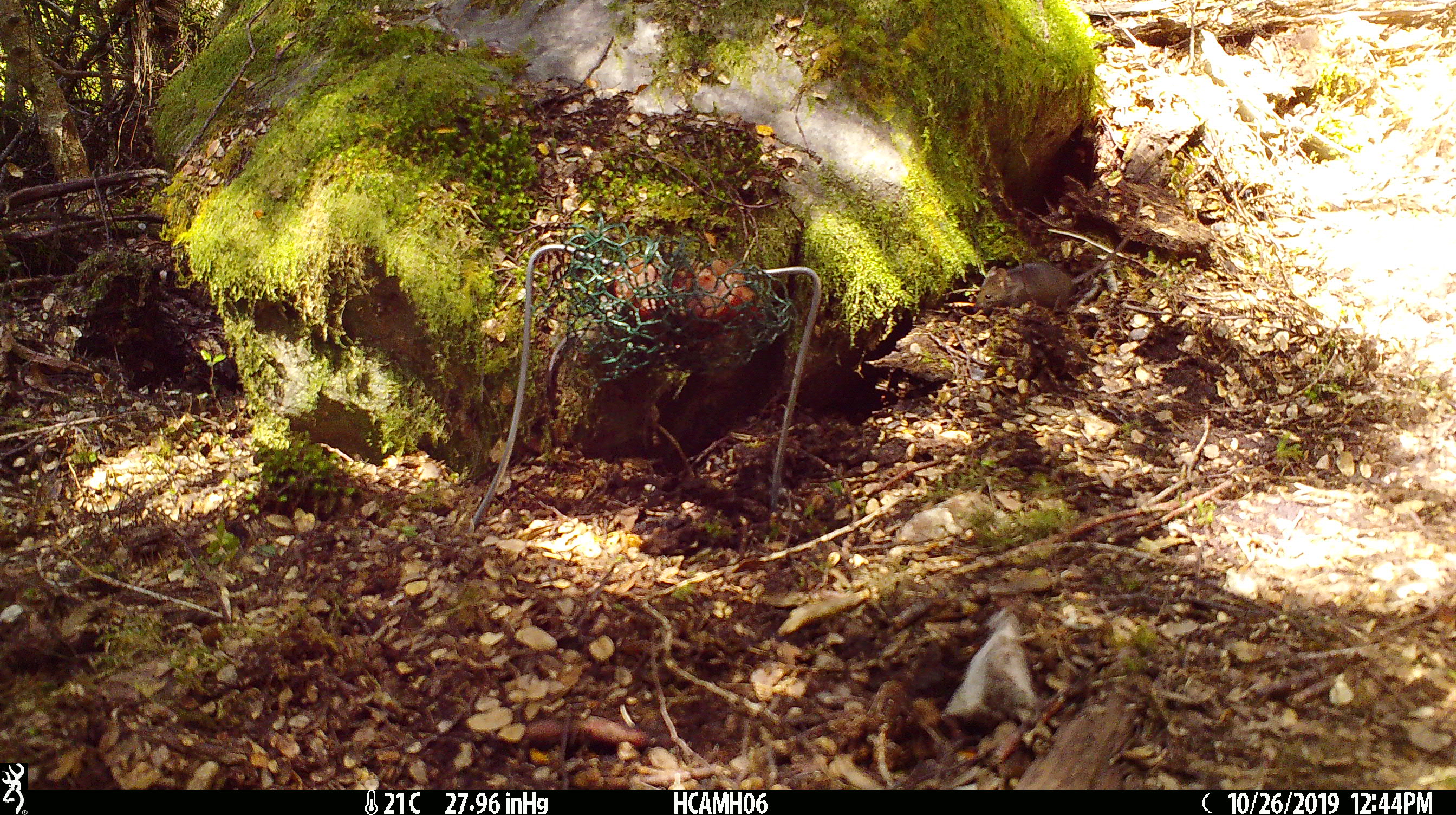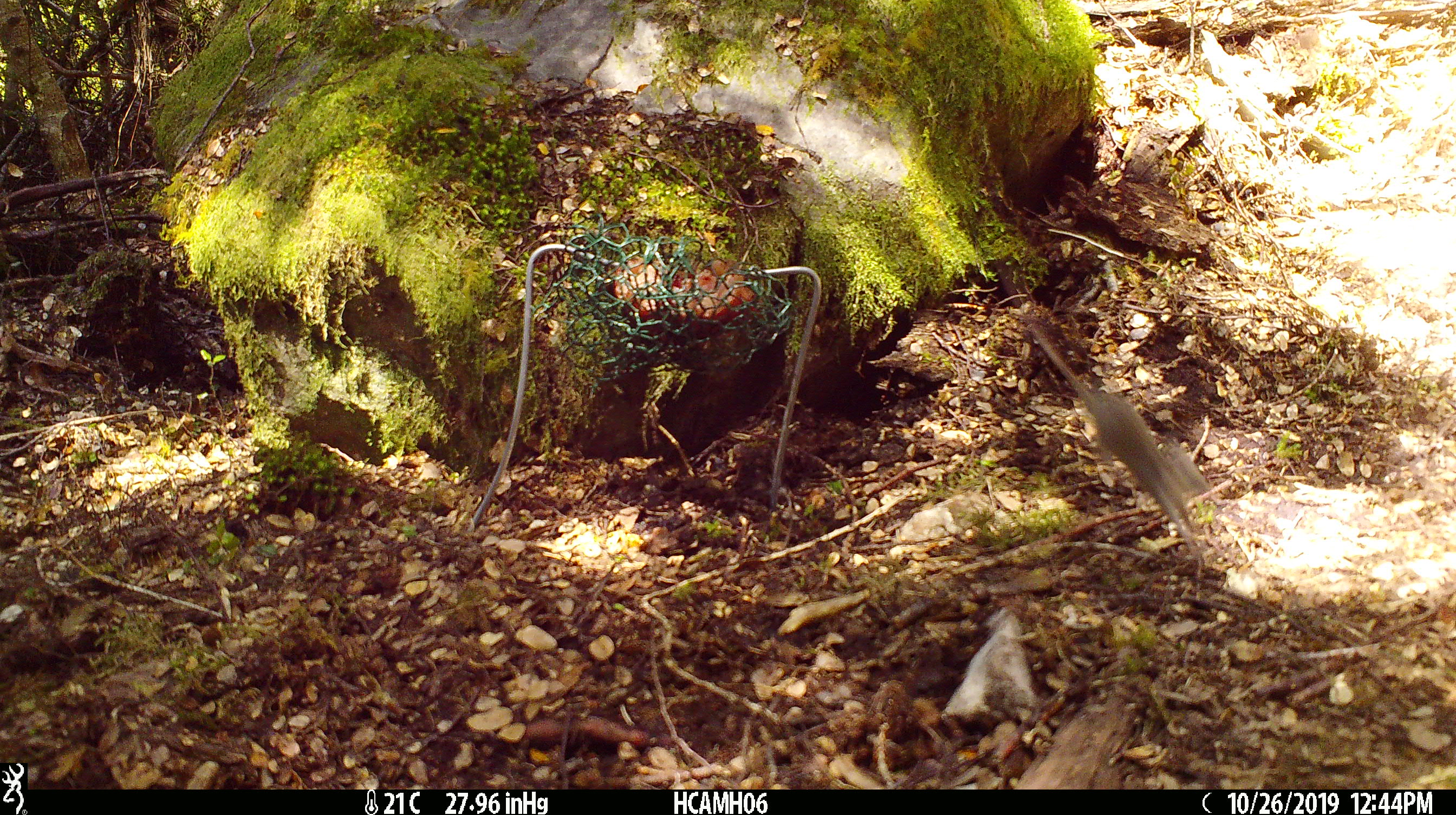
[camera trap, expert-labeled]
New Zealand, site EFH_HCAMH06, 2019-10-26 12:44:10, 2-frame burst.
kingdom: Animalia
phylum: Chordata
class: Mammalia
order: Rodentia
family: Muridae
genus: Mus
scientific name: Mus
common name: mouse